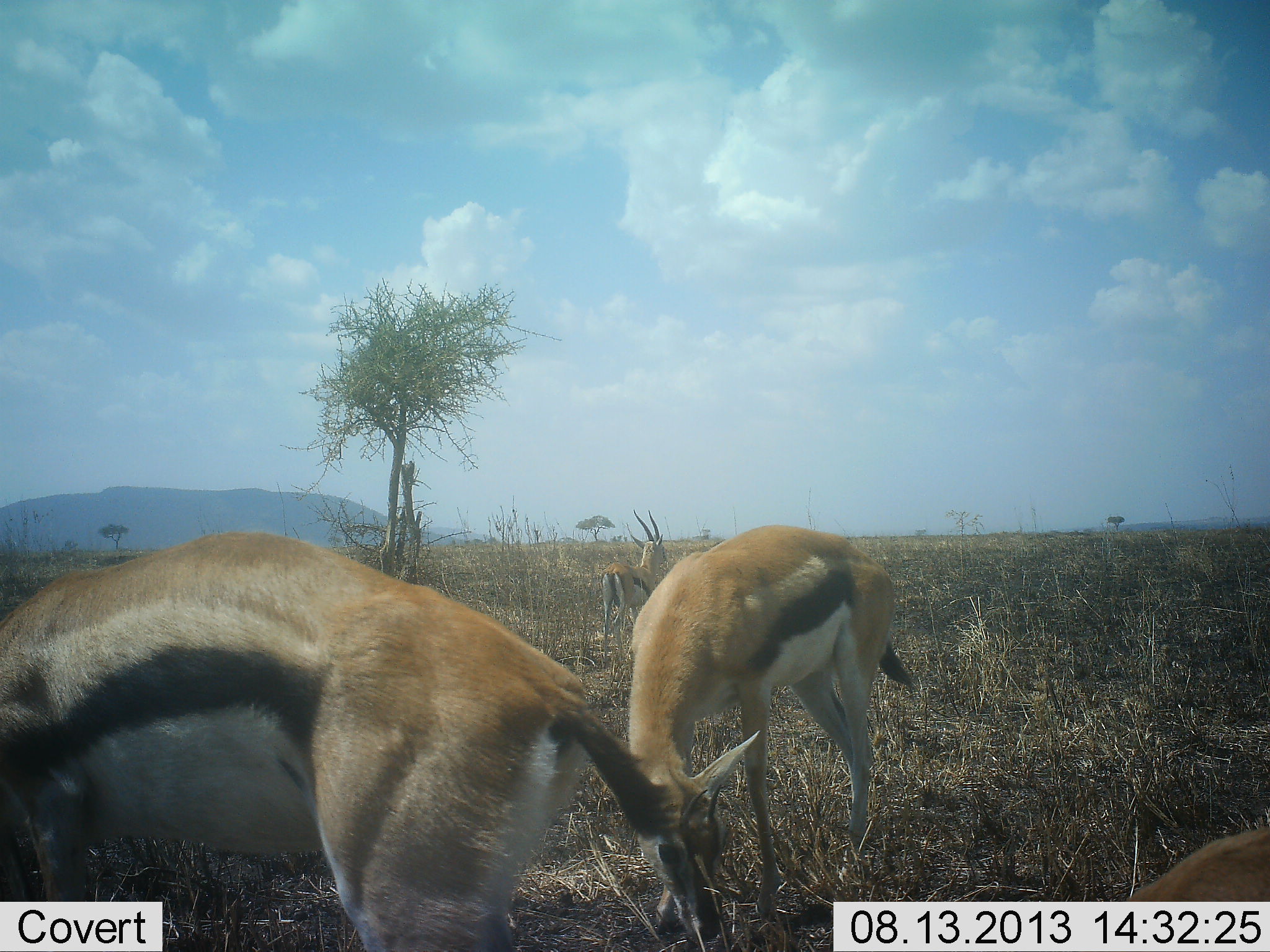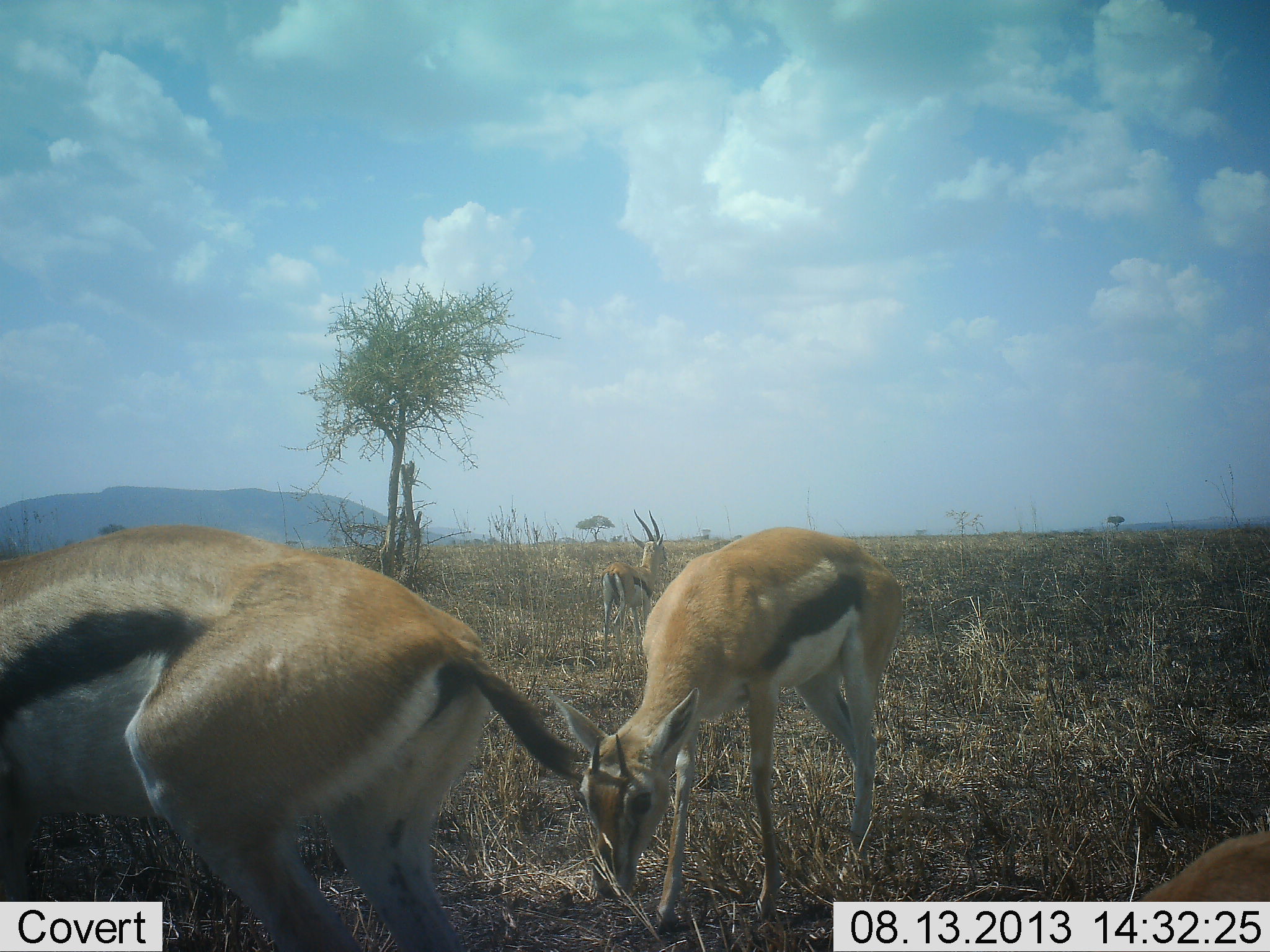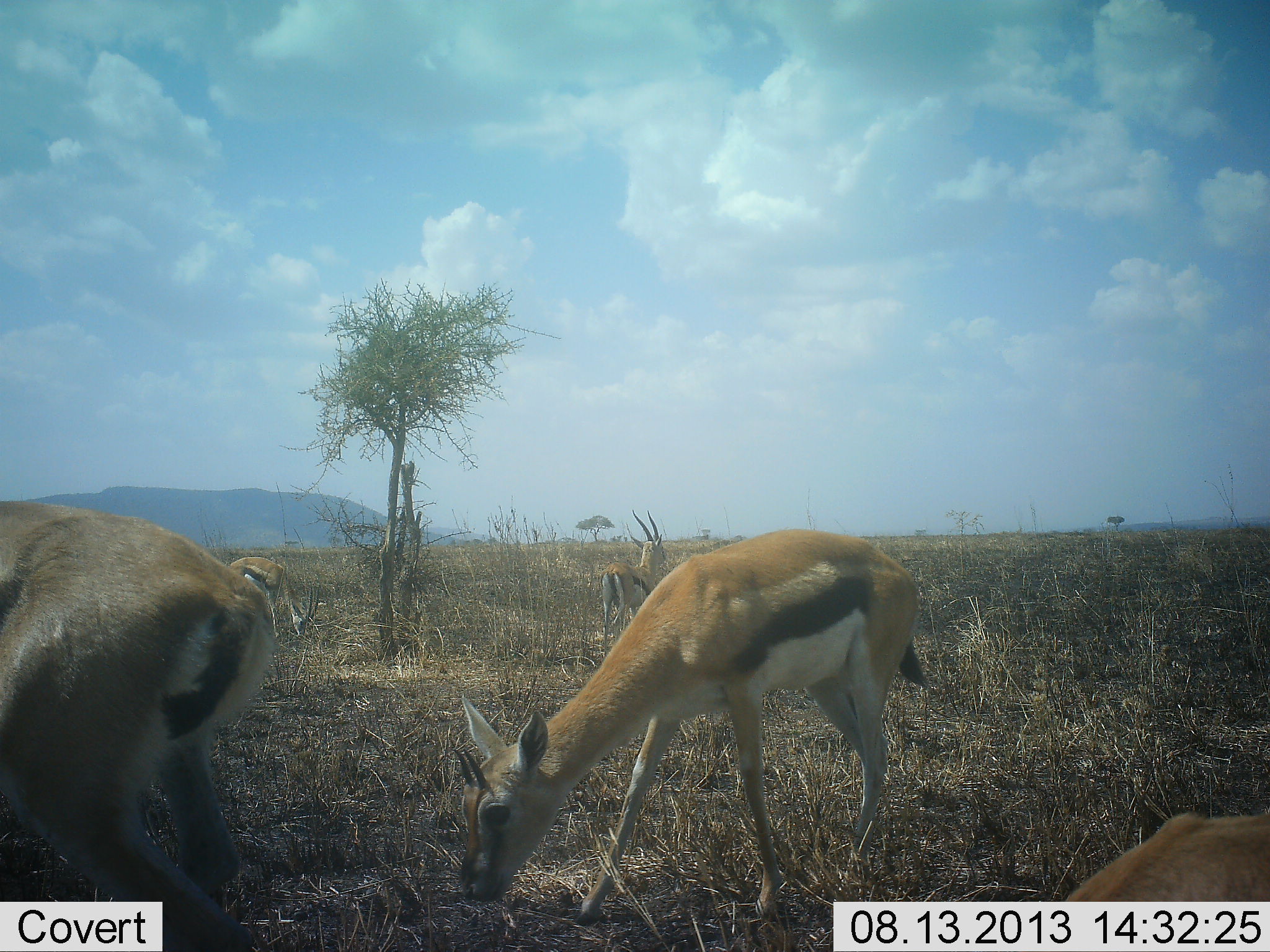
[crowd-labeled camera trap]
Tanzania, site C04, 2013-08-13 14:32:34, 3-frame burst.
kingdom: Animalia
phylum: Chordata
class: Mammalia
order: Artiodactyla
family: Bovidae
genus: Eudorcas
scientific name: Eudorcas thomsonii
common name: thomson's gazelle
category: gazellethomsons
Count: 4.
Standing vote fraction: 54%.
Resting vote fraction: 4%.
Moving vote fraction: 33%.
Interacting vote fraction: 4%.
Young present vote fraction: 4%.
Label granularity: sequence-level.